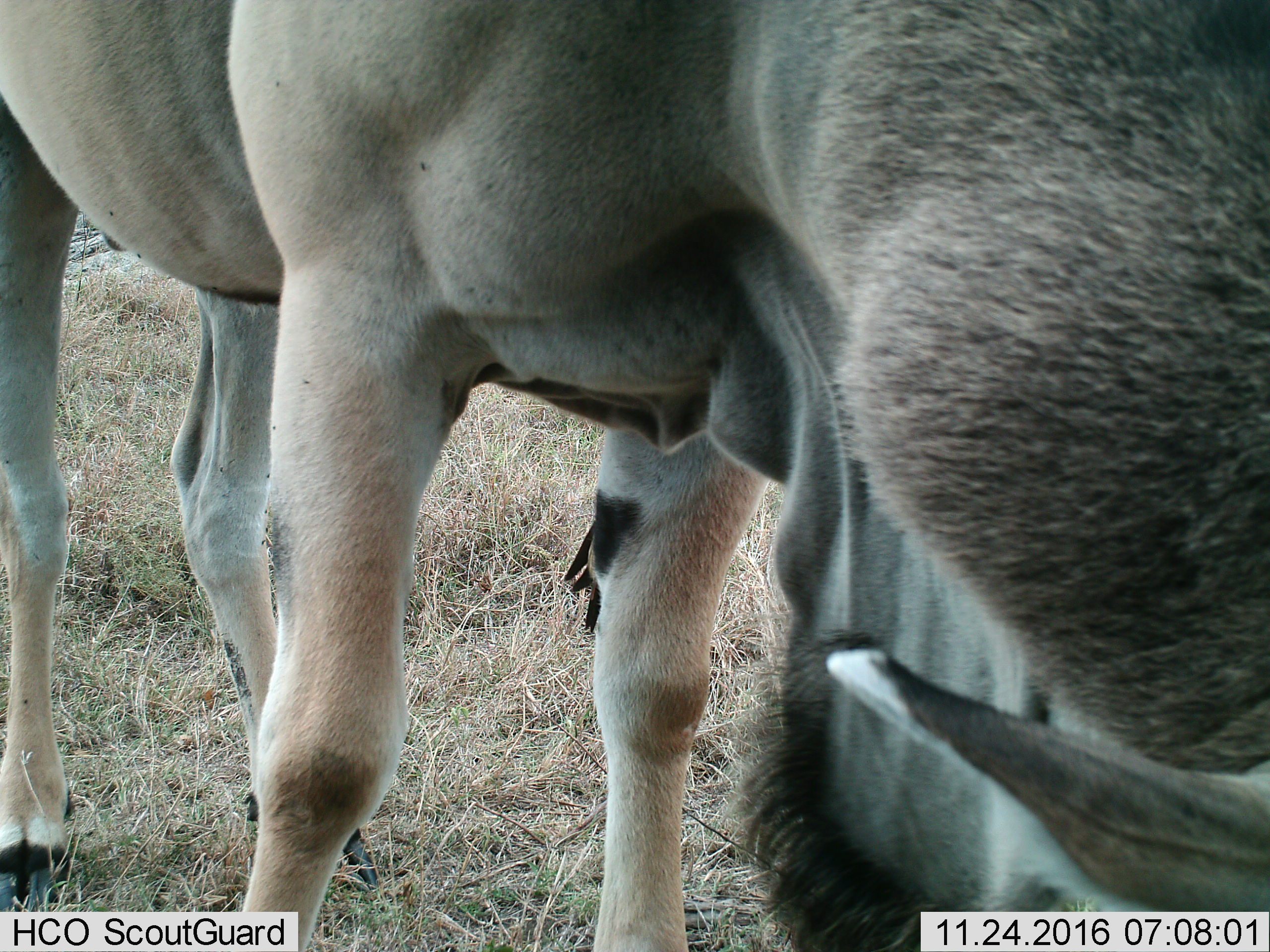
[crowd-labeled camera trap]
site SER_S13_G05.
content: unidentified animal